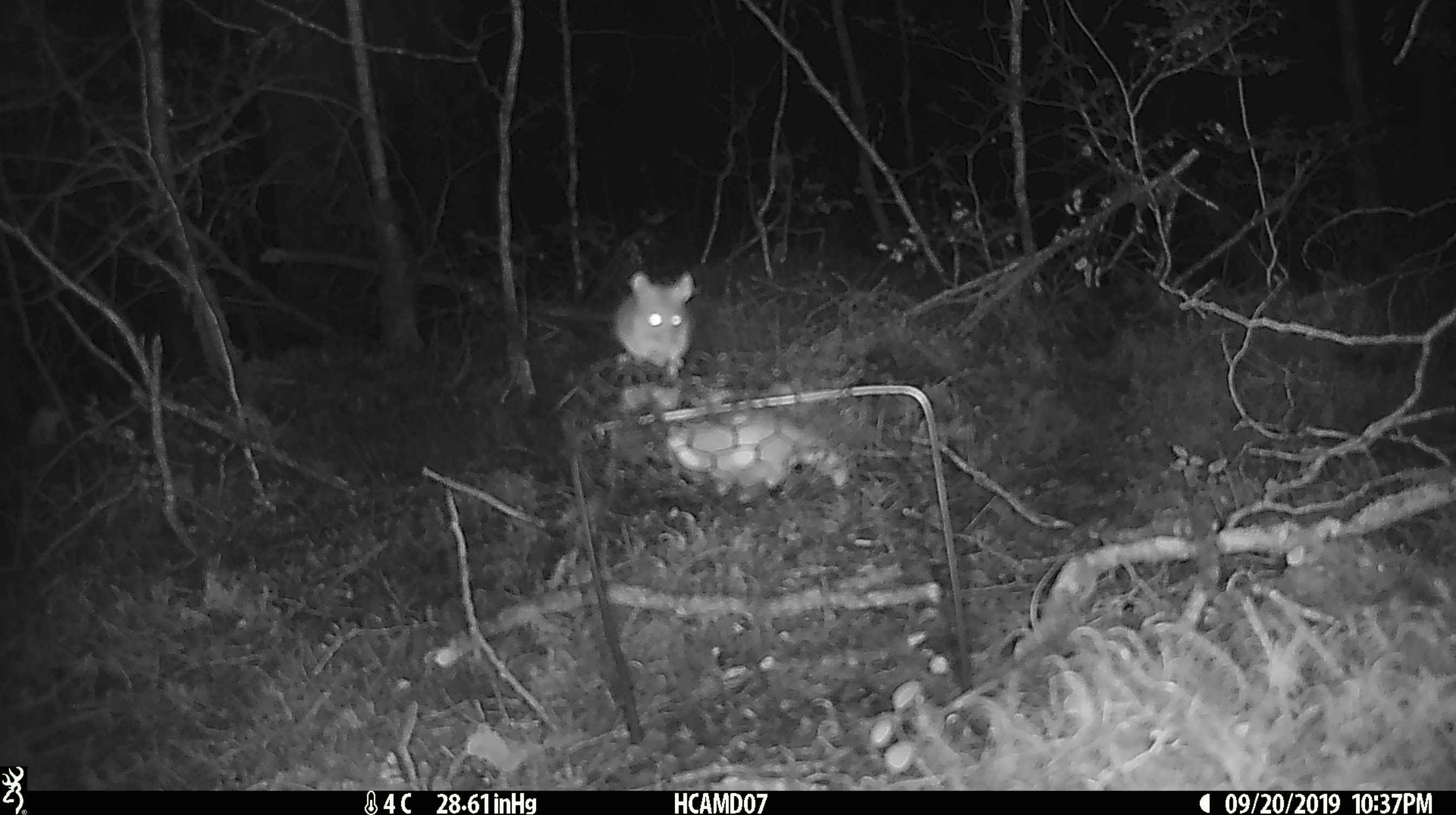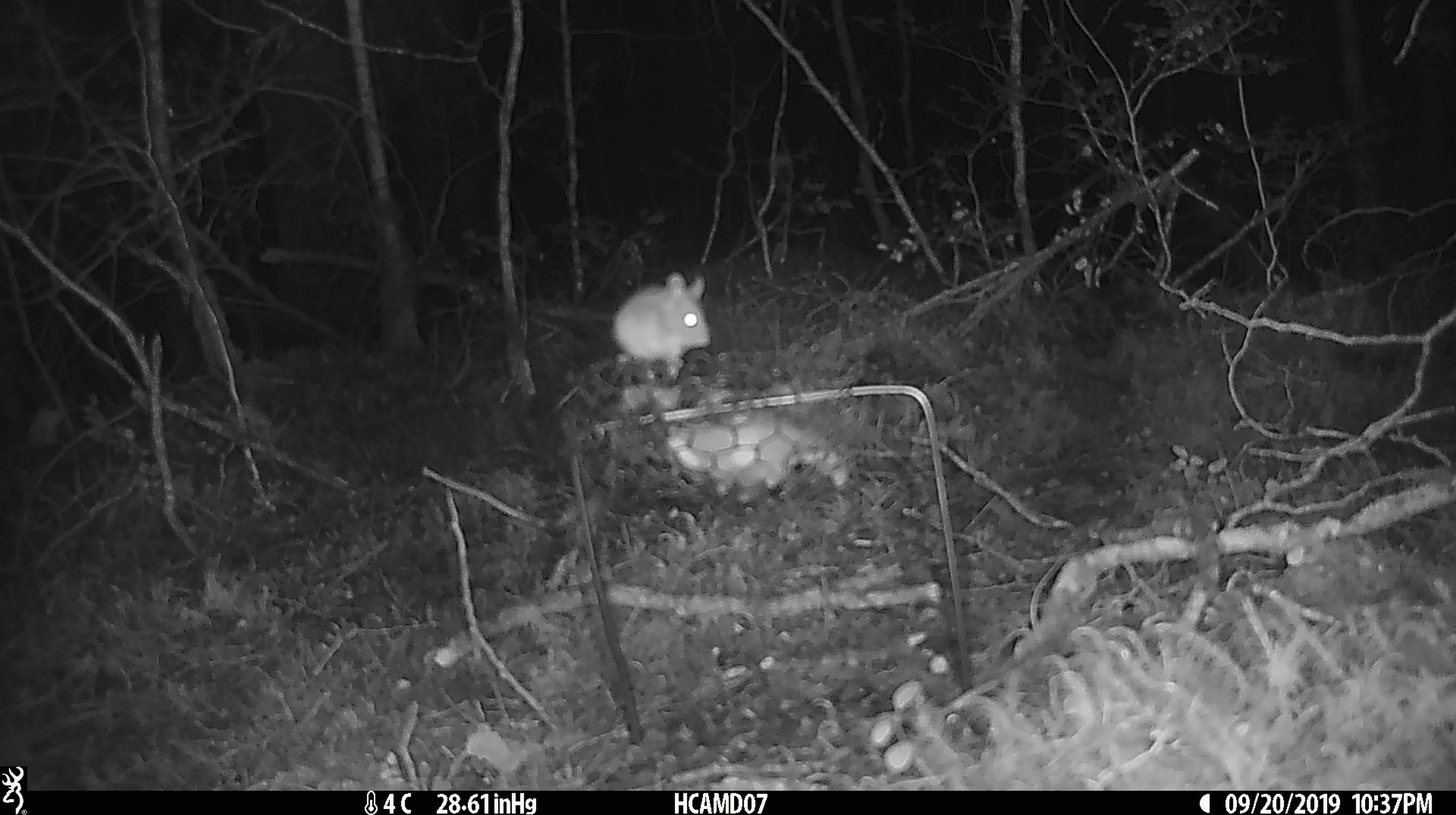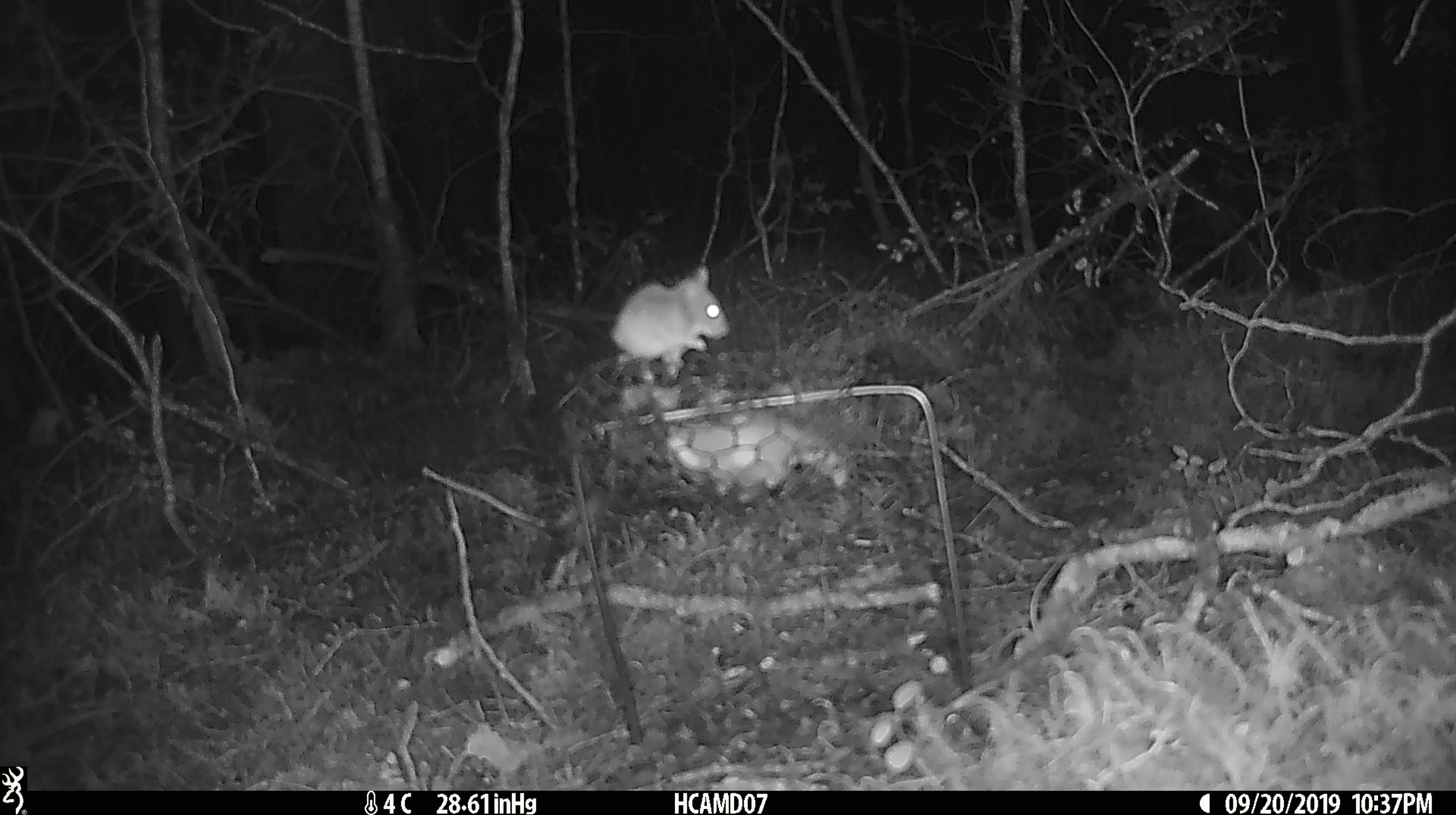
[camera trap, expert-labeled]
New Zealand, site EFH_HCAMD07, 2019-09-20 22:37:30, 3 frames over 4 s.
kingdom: Animalia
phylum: Chordata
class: Mammalia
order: Rodentia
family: Muridae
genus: Mus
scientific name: Mus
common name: mouse